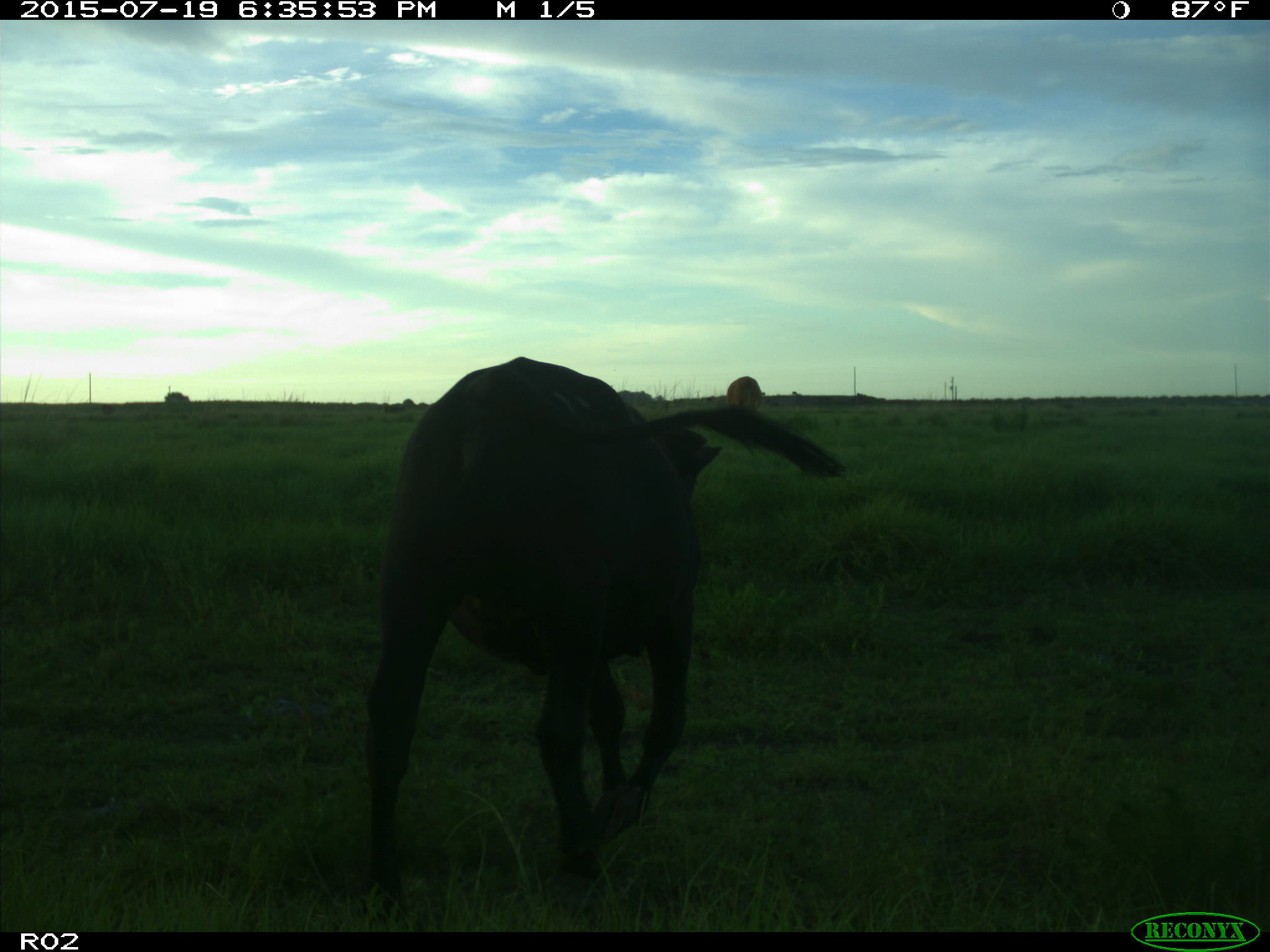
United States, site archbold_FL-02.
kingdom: Animalia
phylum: Chordata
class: Mammalia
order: Artiodactyla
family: Bovidae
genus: Bos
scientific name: Bos taurus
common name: domestic cow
Bos taurus (domestic cow).